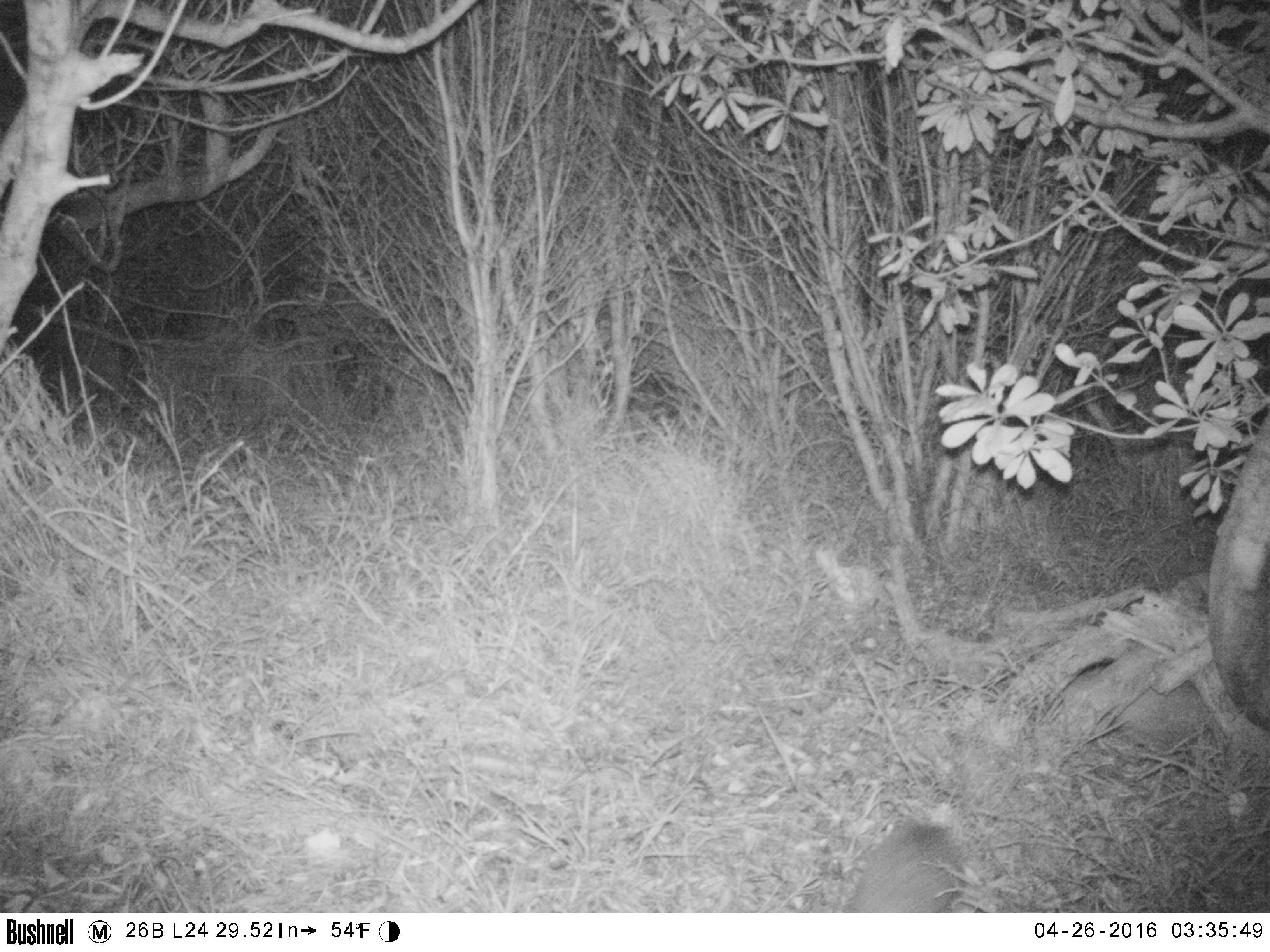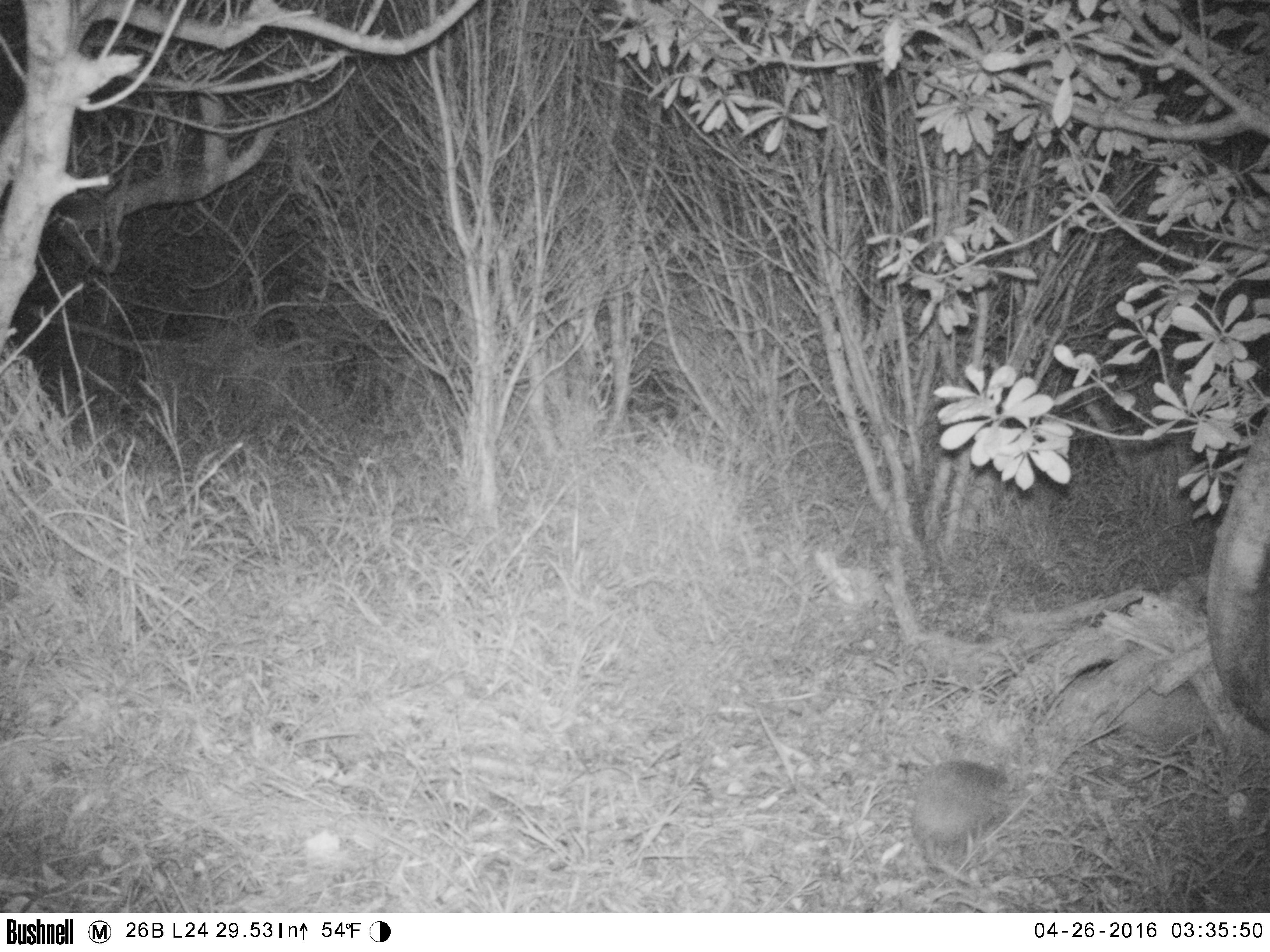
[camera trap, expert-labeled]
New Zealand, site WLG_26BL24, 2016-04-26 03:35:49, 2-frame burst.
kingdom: Animalia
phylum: Chordata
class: Mammalia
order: Eulipotyphla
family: Erinaceidae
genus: Erinaceus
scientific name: Erinaceus europaeus europaeus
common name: european hedgehog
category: hedgehog